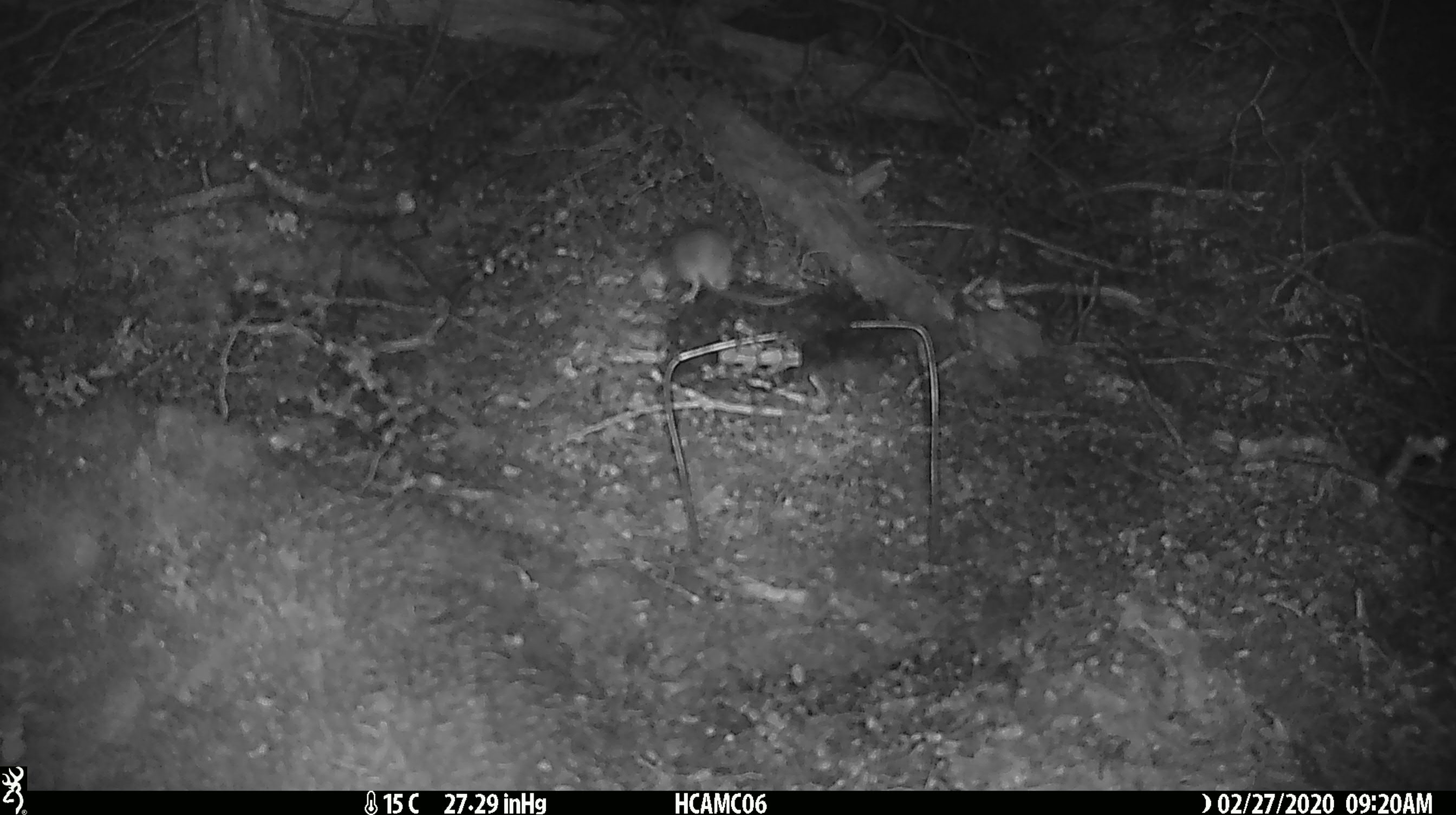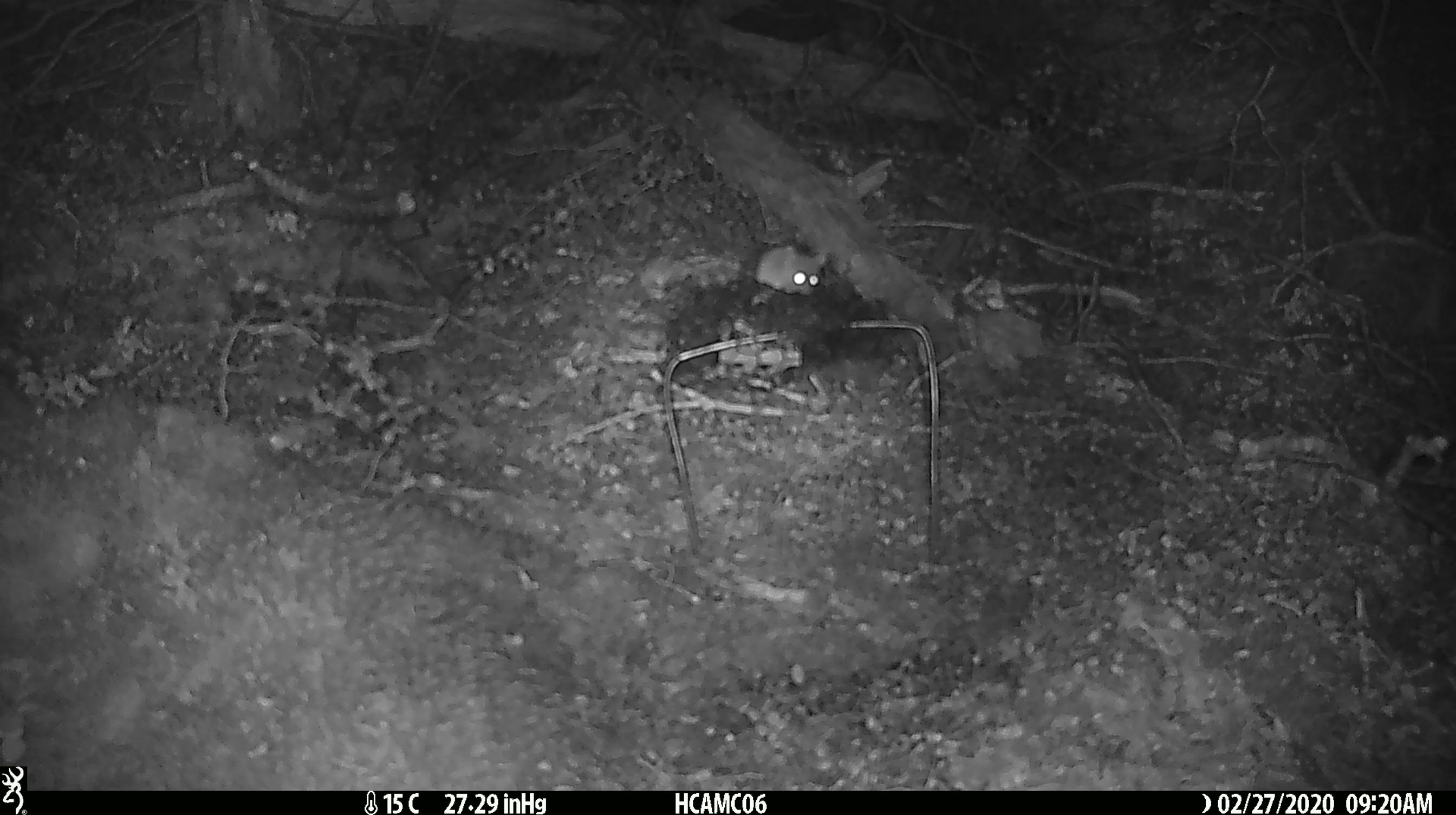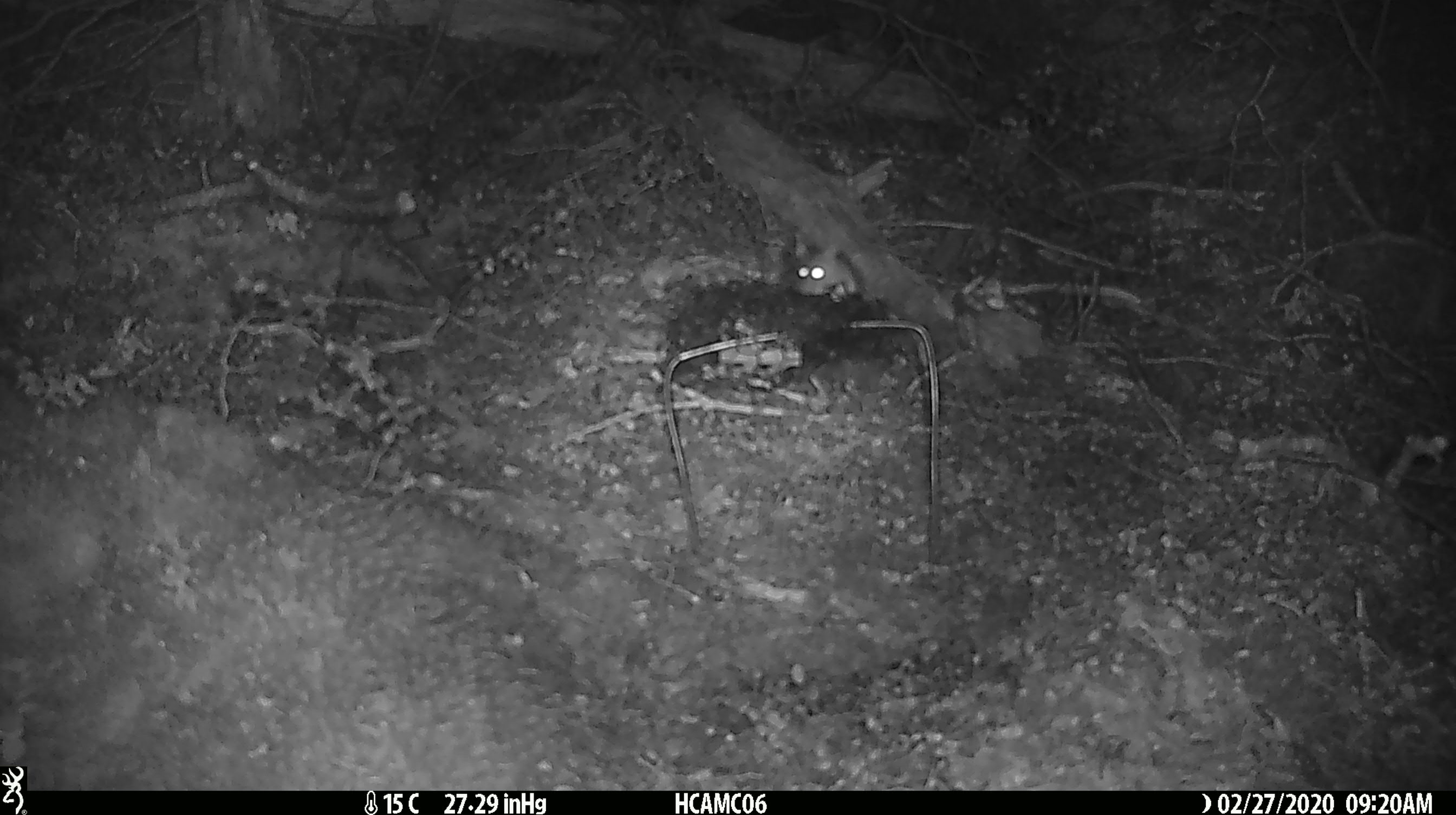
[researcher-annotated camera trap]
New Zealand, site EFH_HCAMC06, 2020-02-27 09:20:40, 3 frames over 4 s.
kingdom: Animalia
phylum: Chordata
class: Mammalia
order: Rodentia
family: Muridae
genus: Mus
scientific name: Mus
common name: mouse